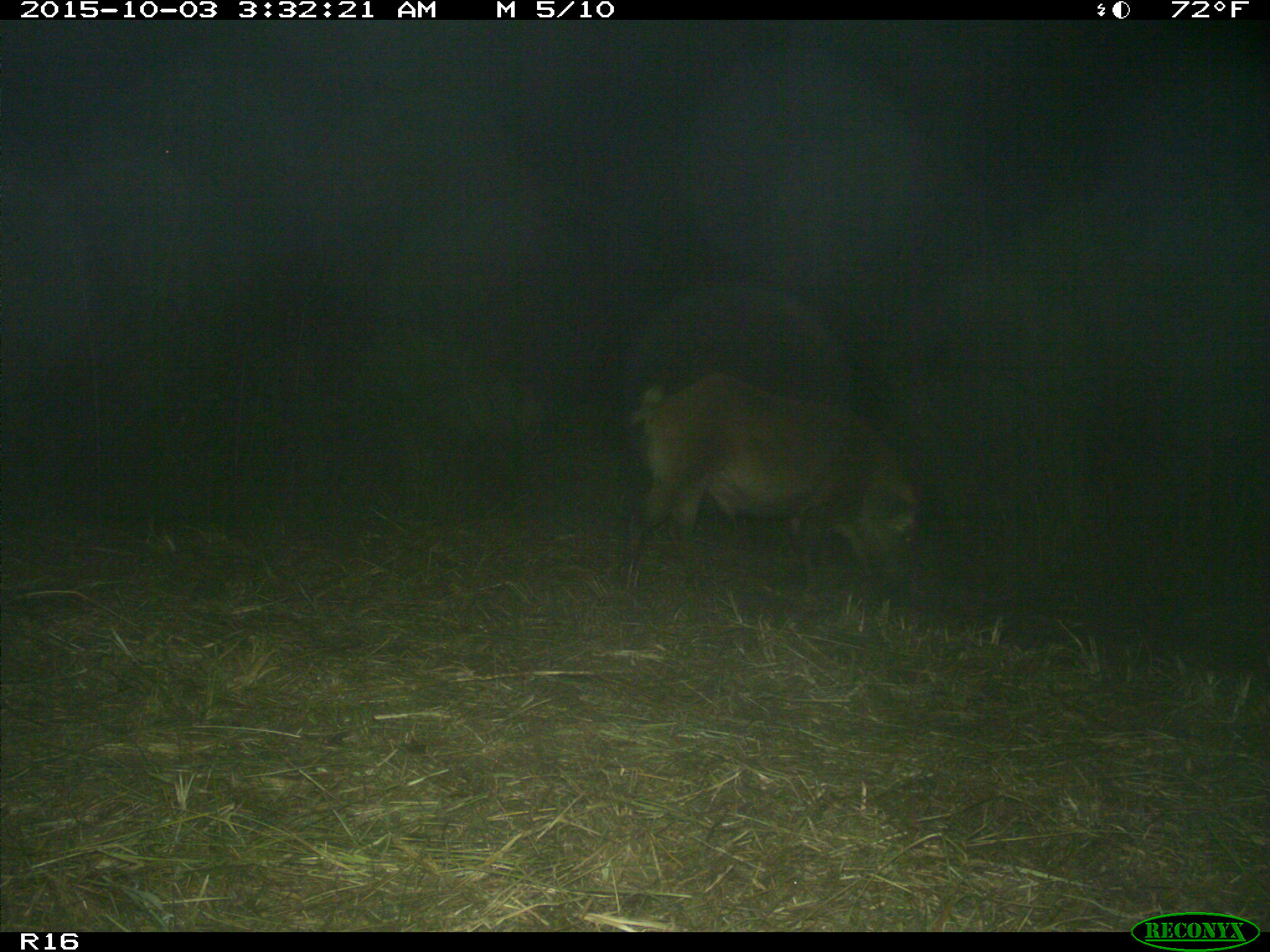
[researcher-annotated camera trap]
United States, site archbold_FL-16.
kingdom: Animalia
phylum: Chordata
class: Mammalia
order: Artiodactyla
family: Suidae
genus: Sus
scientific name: Sus scrofa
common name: wild boar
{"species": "Sus scrofa (wild boar)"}